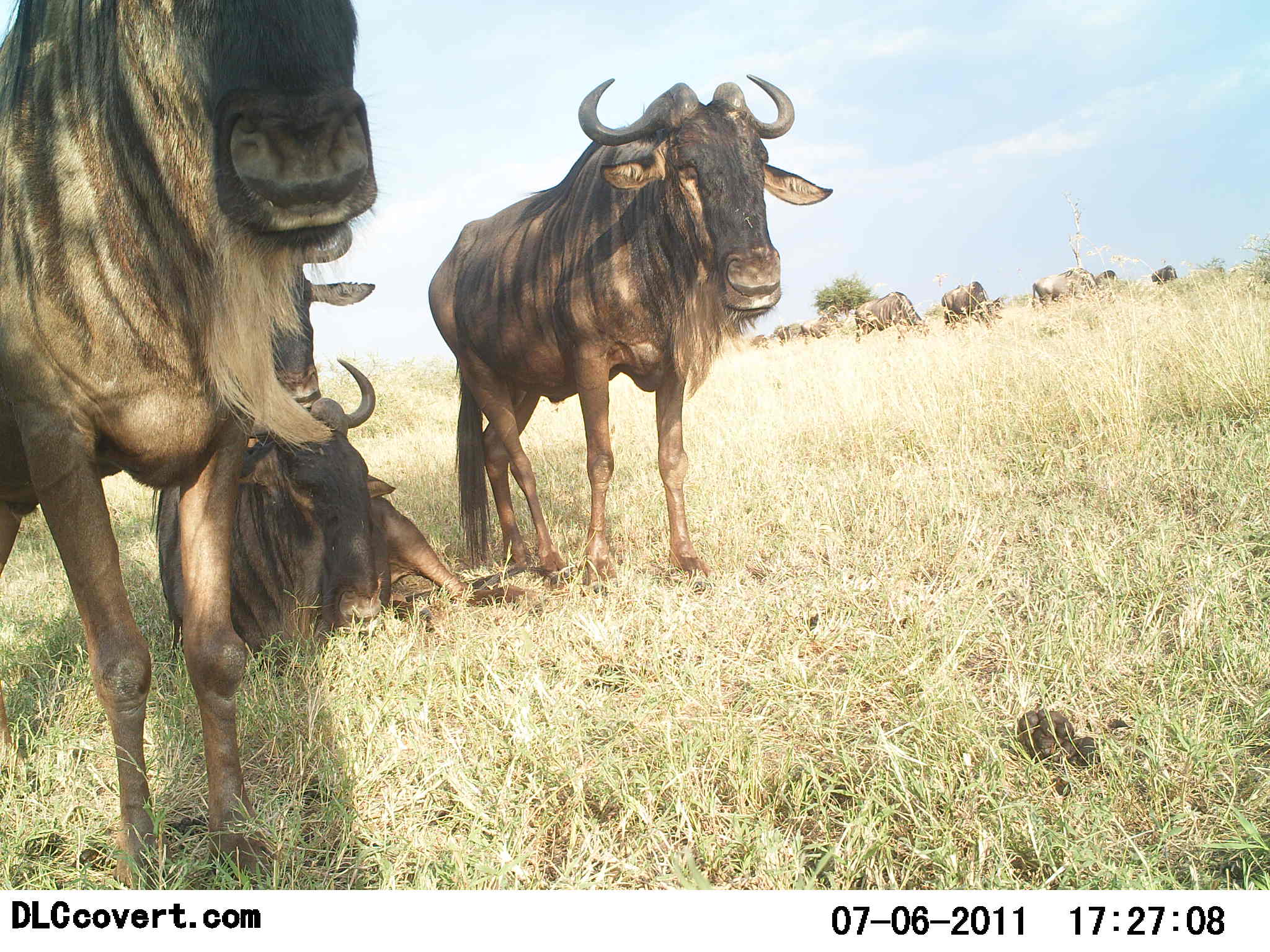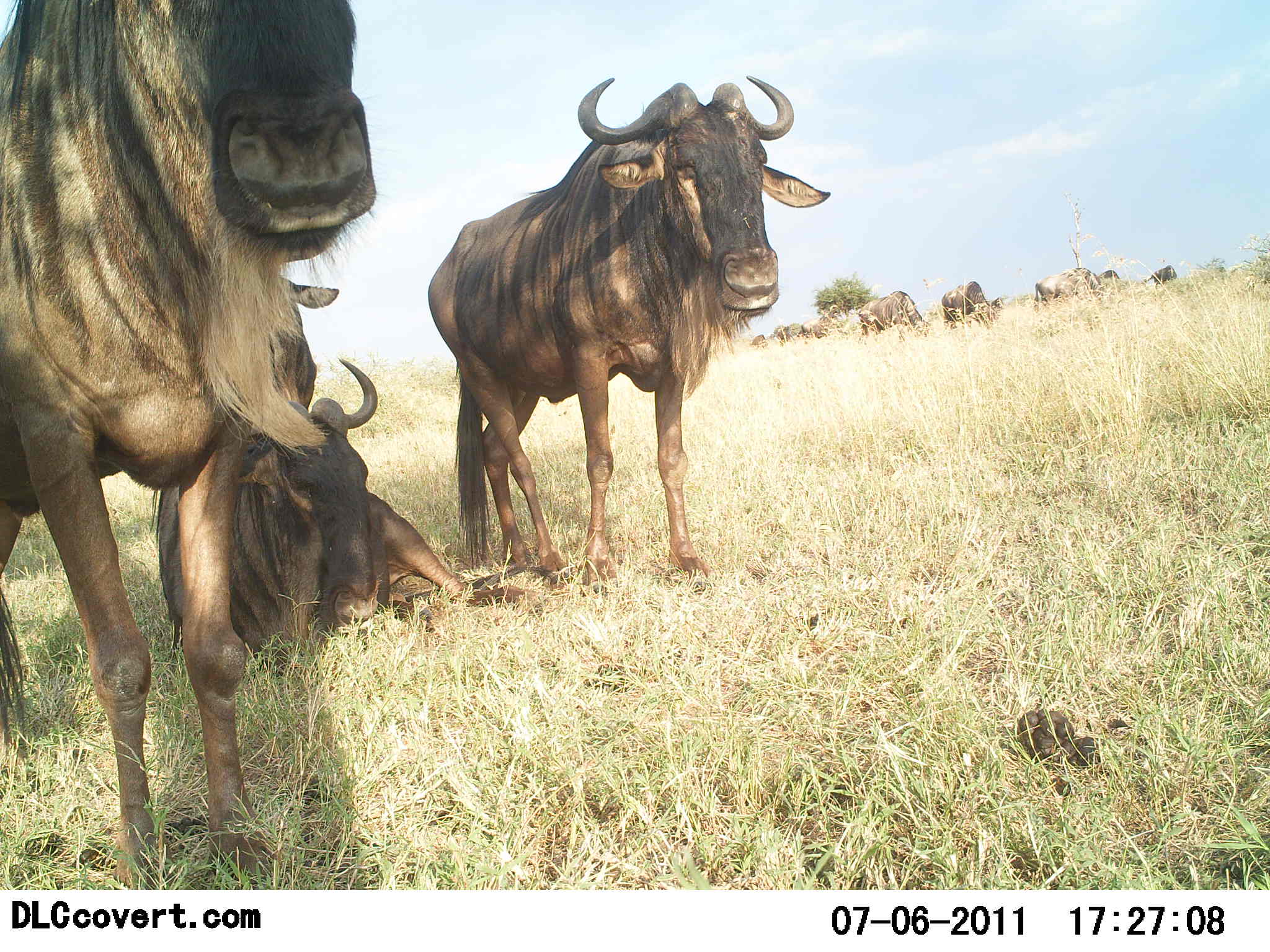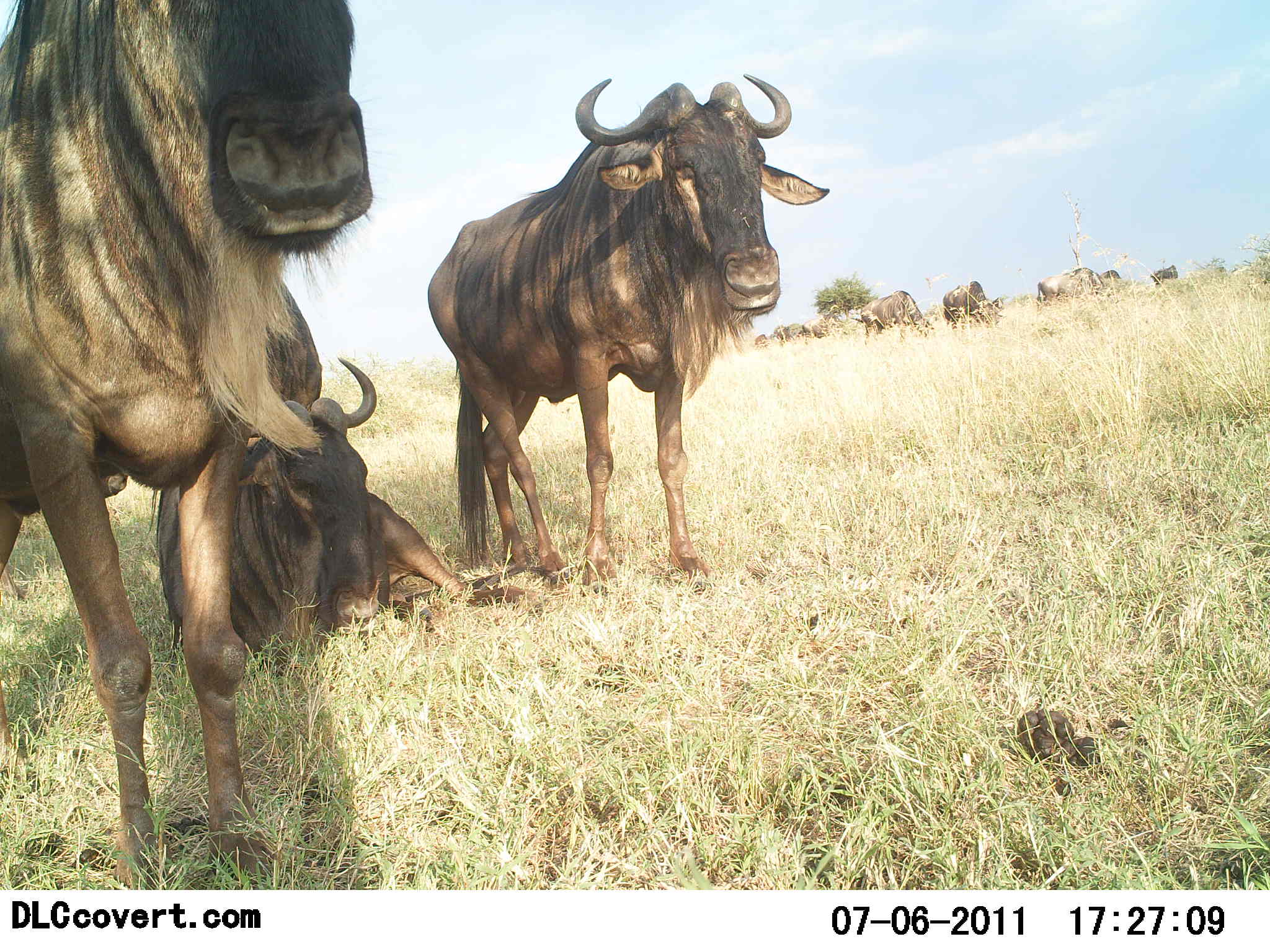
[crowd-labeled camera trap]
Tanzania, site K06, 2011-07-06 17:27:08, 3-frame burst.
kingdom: Animalia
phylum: Chordata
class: Mammalia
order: Artiodactyla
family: Bovidae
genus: Connochaetes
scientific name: Connochaetes taurinus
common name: blue wildebeest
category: wildebeest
Wildebeest (blue wildebeest) (Connochaetes taurinus), count 11-50. Behavior (volunteer vote fractions): standing 92%, resting 67%, moving 25%, interacting 8%. Young present (vote fraction): 0%. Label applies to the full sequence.